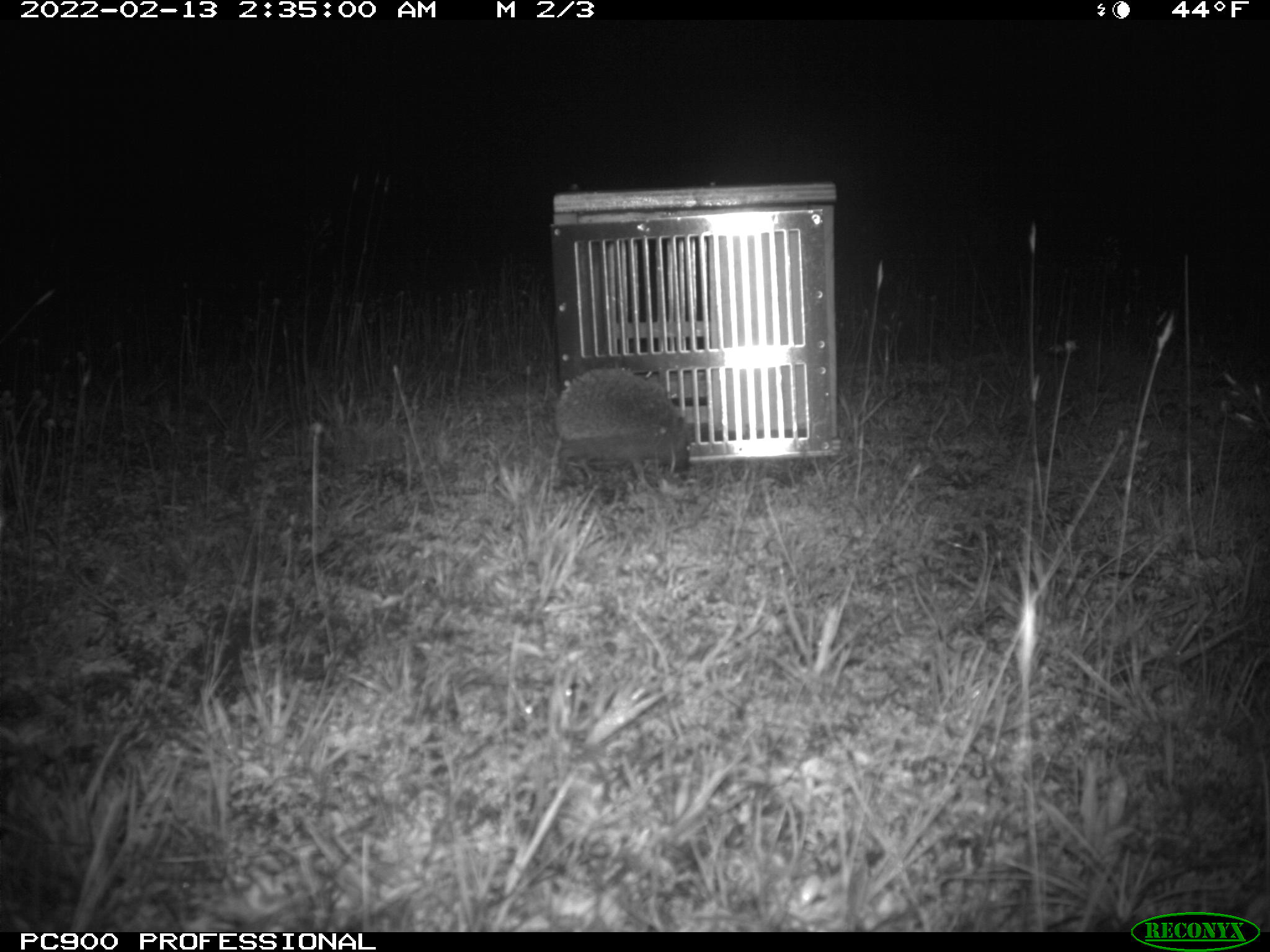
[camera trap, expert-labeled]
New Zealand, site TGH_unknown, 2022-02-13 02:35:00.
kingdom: Animalia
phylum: Chordata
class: Mammalia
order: Eulipotyphla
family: Erinaceidae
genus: Erinaceus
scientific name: Erinaceus europaeus europaeus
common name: european hedgehog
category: hedgehog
Hedgehog (european hedgehog) (Erinaceus europaeus europaeus).